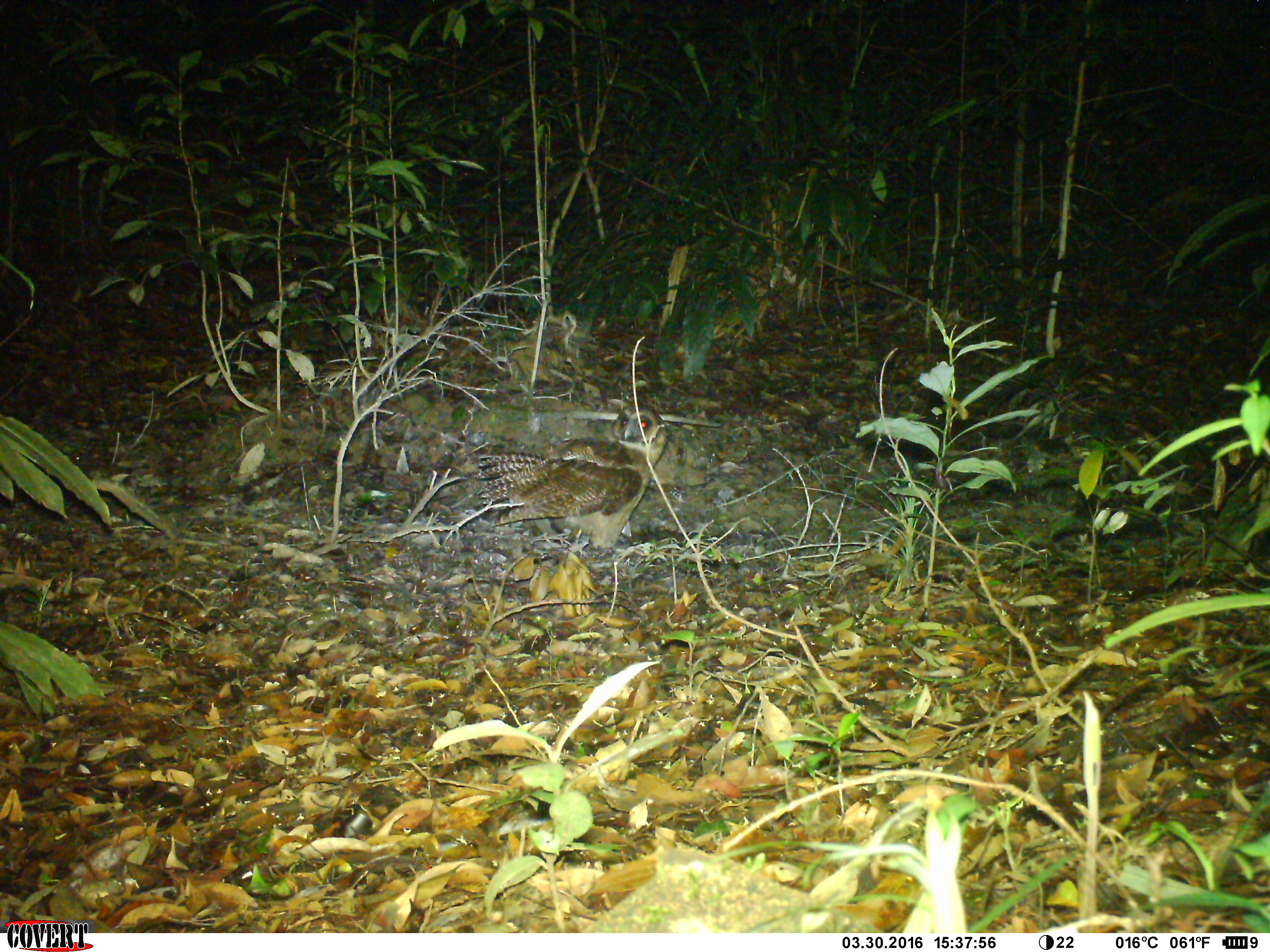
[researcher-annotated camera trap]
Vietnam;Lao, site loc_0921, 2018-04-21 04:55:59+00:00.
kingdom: Animalia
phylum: Chordata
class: Aves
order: Strigiformes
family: Strigidae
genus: Strix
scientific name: Strix leptogrammica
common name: brown wood owl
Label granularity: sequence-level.